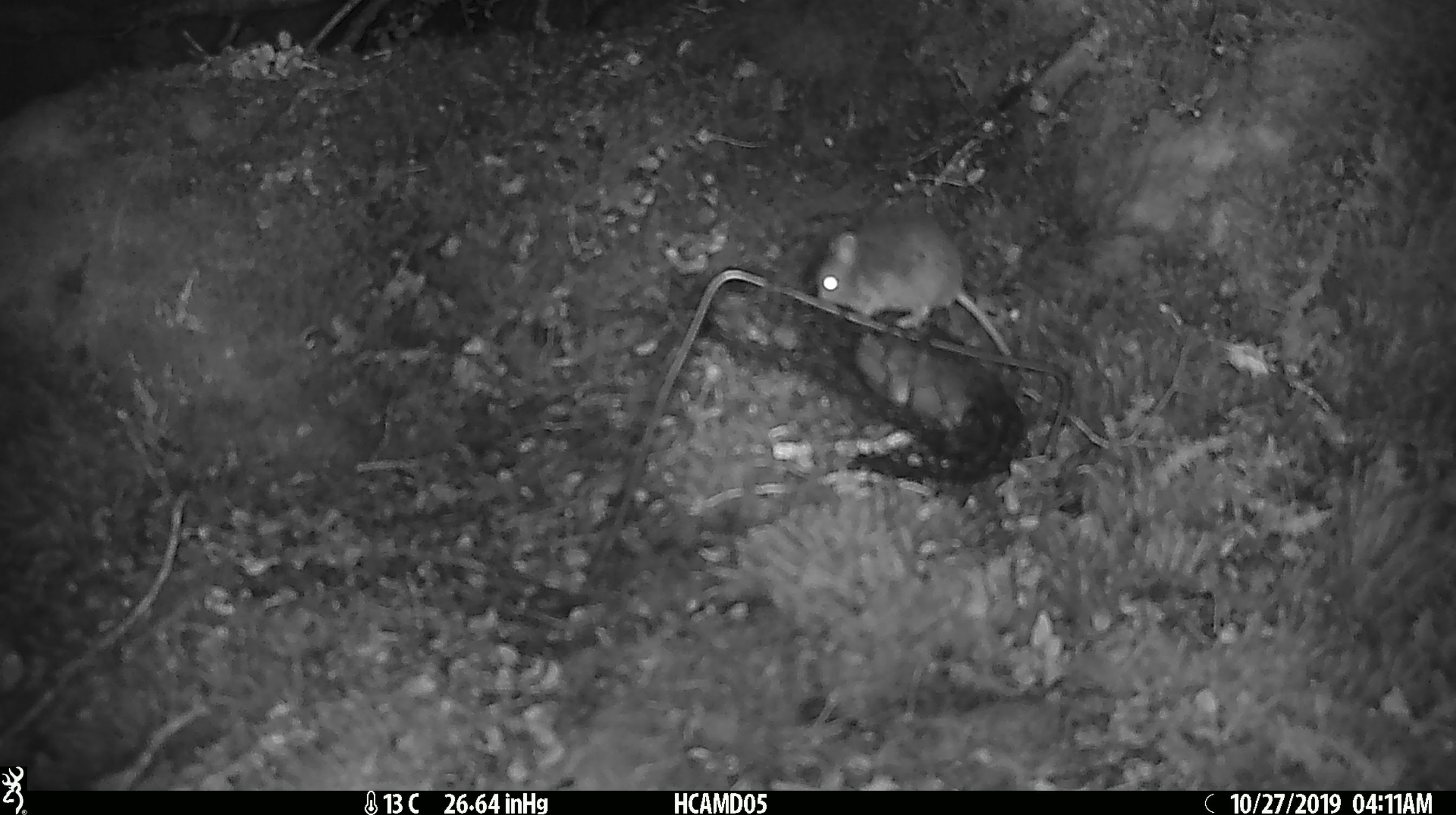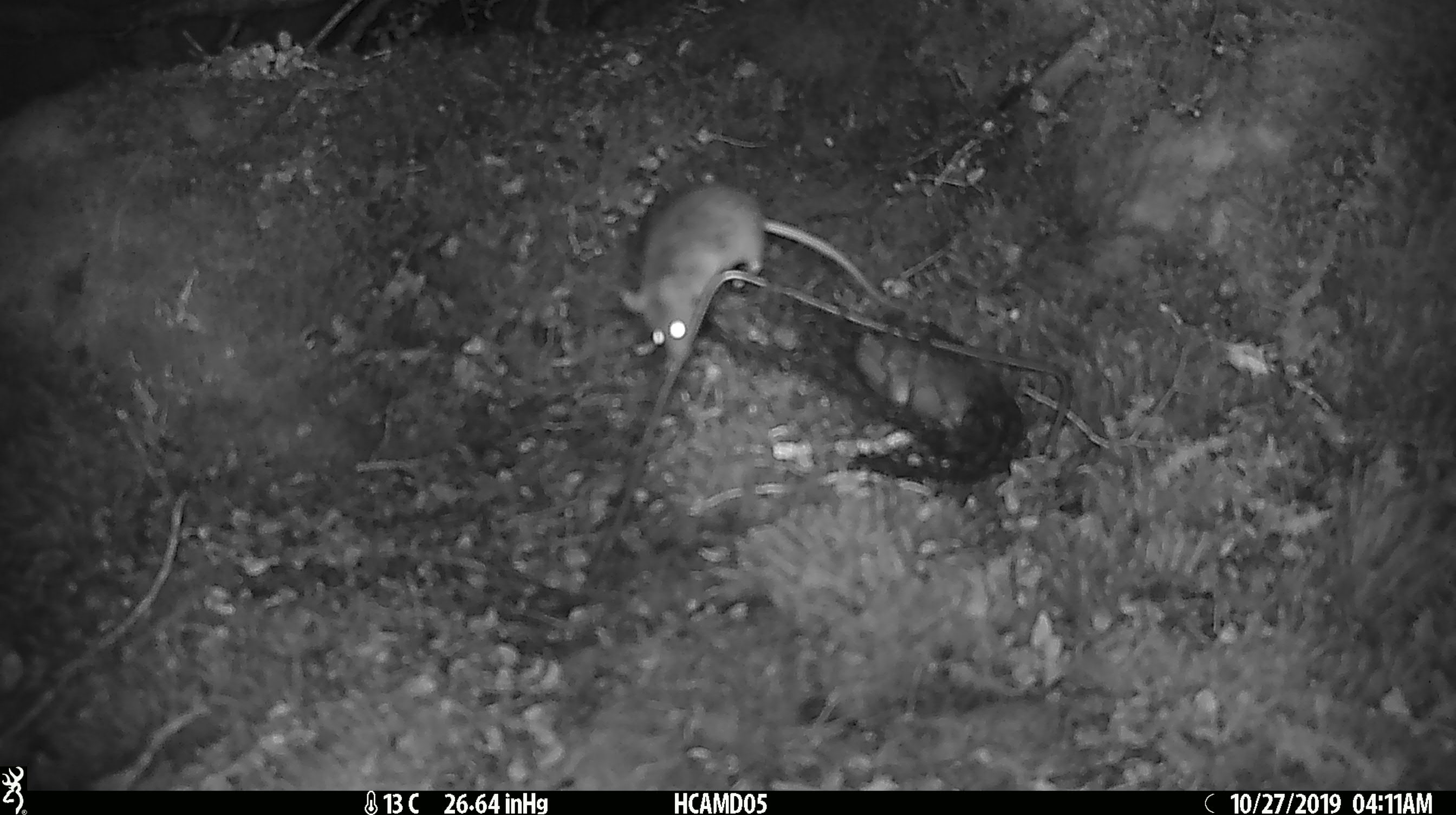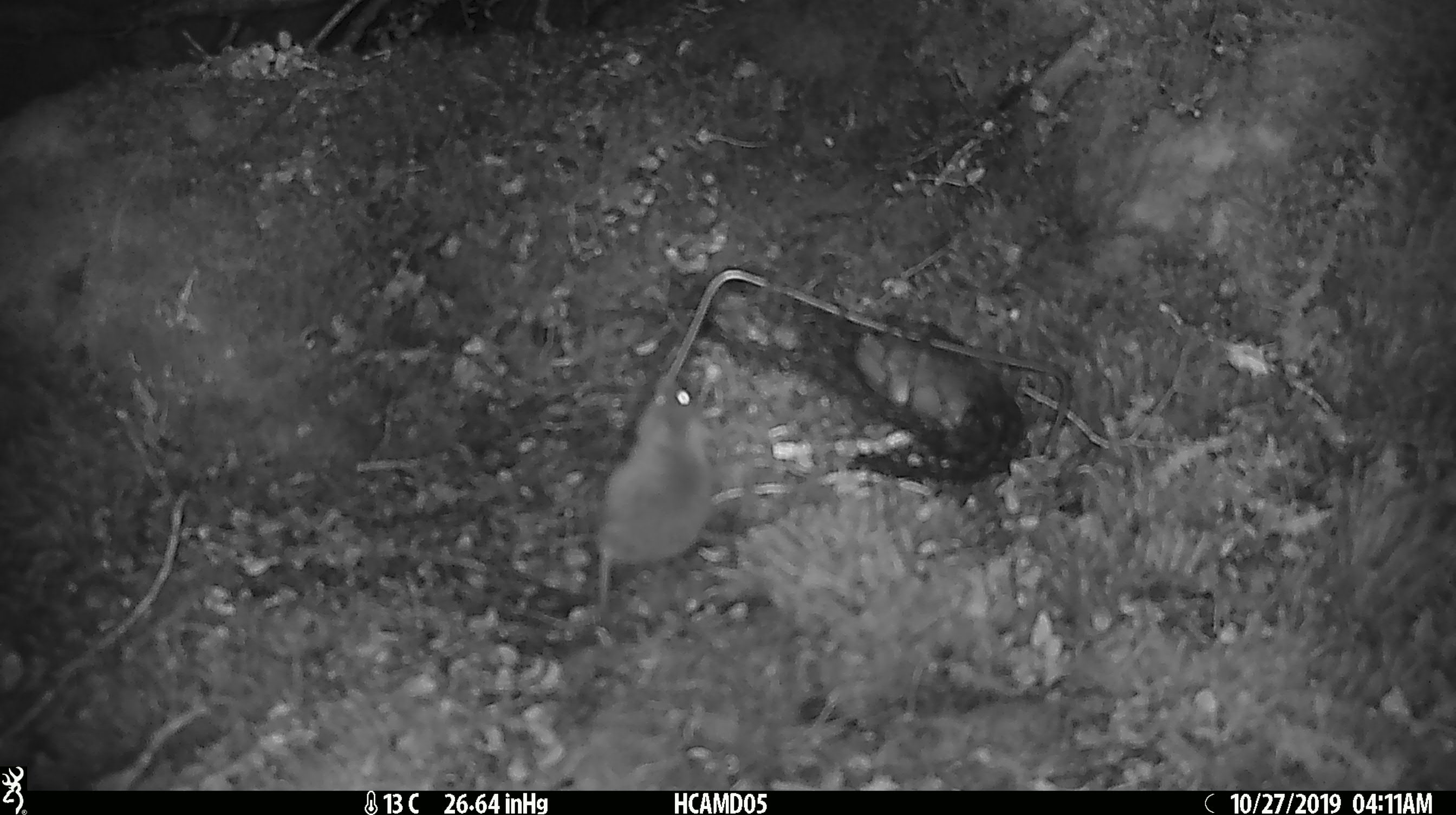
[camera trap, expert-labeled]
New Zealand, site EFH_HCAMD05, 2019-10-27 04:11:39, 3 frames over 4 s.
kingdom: Animalia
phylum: Chordata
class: Mammalia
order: Rodentia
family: Muridae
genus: Mus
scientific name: Mus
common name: mouse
Mouse (Mus).